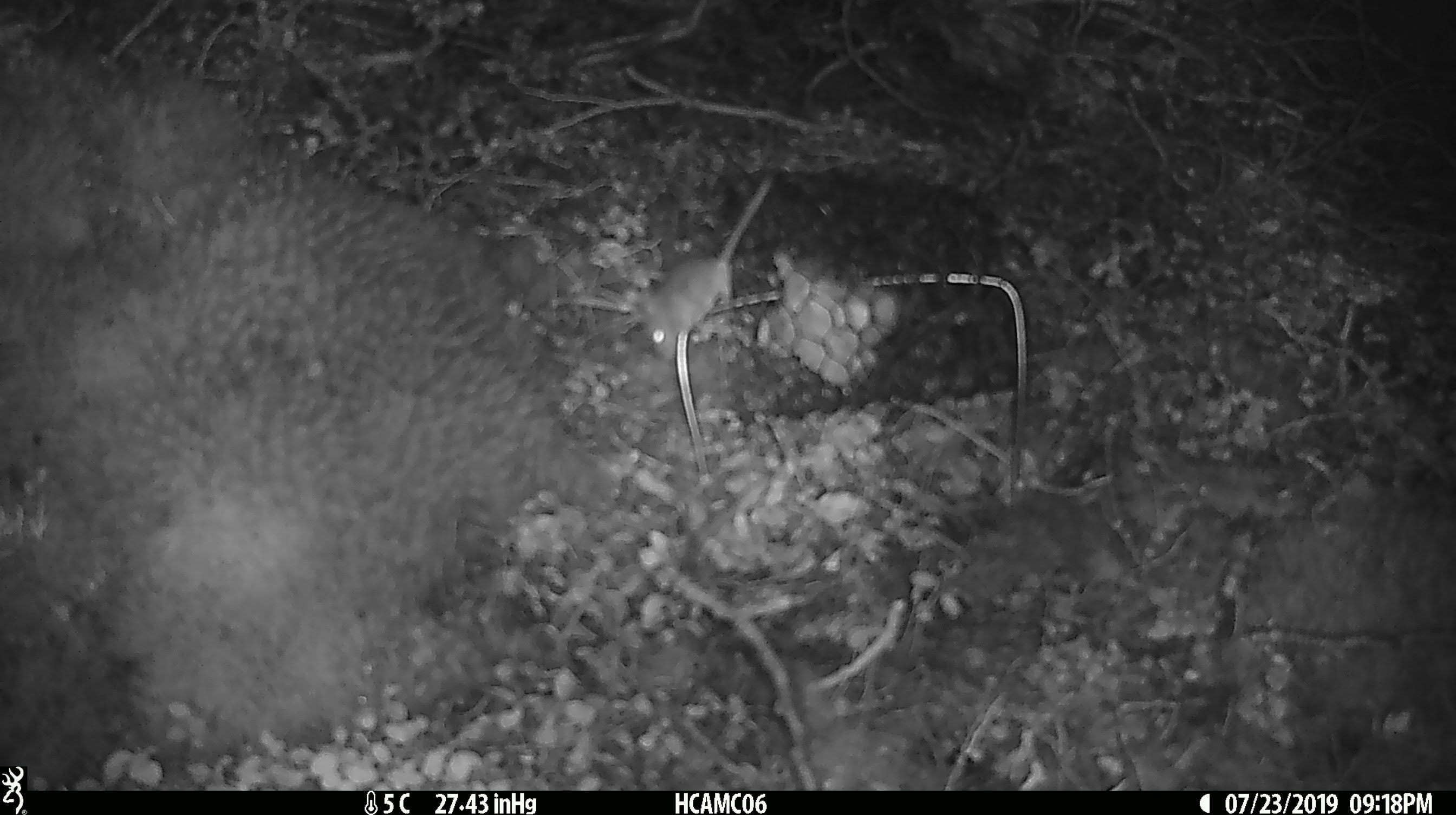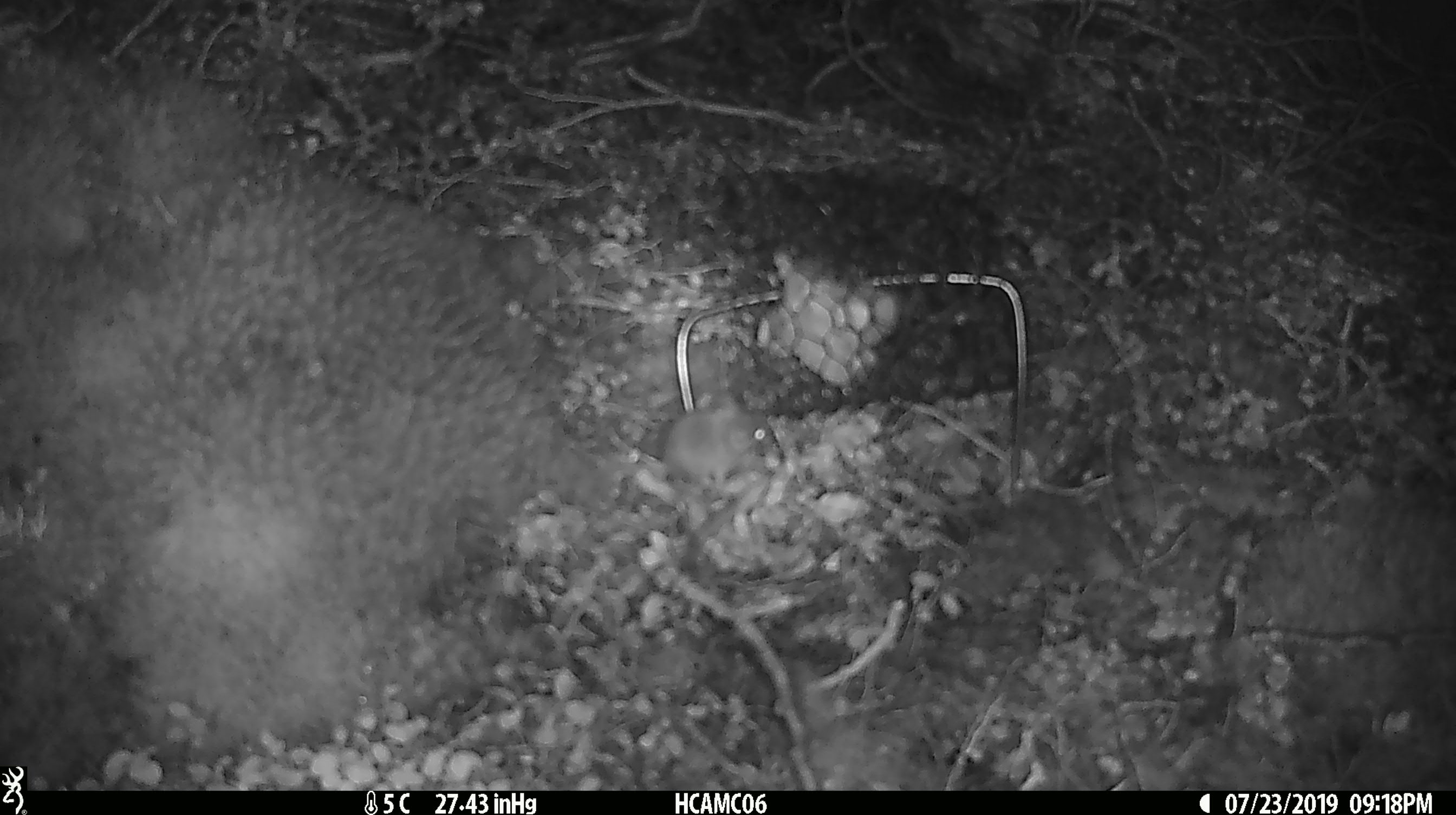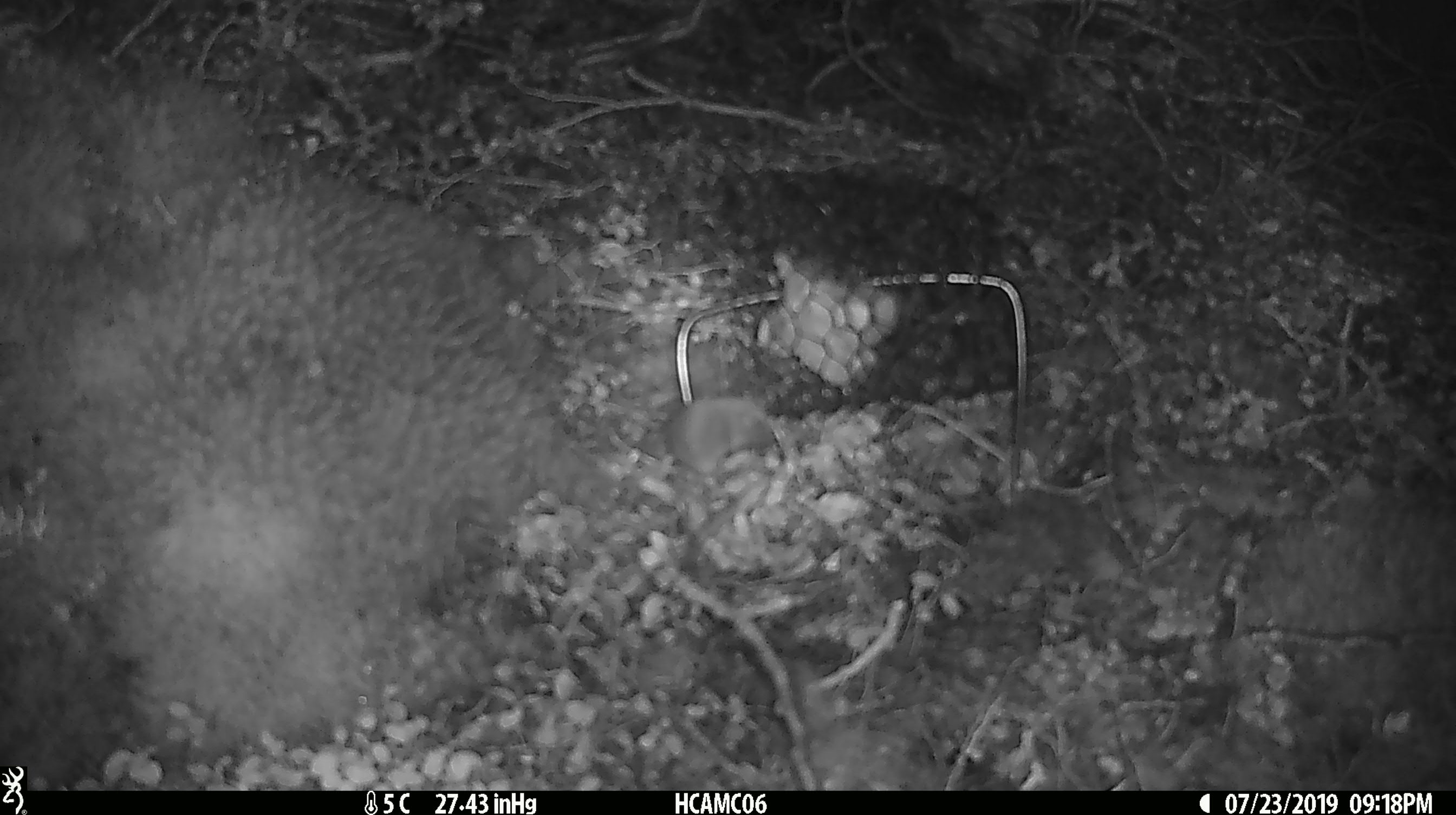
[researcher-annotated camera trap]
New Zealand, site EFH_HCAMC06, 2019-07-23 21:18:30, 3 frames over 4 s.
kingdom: Animalia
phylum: Chordata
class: Mammalia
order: Rodentia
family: Muridae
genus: Mus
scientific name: Mus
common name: mouse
Mouse (Mus).